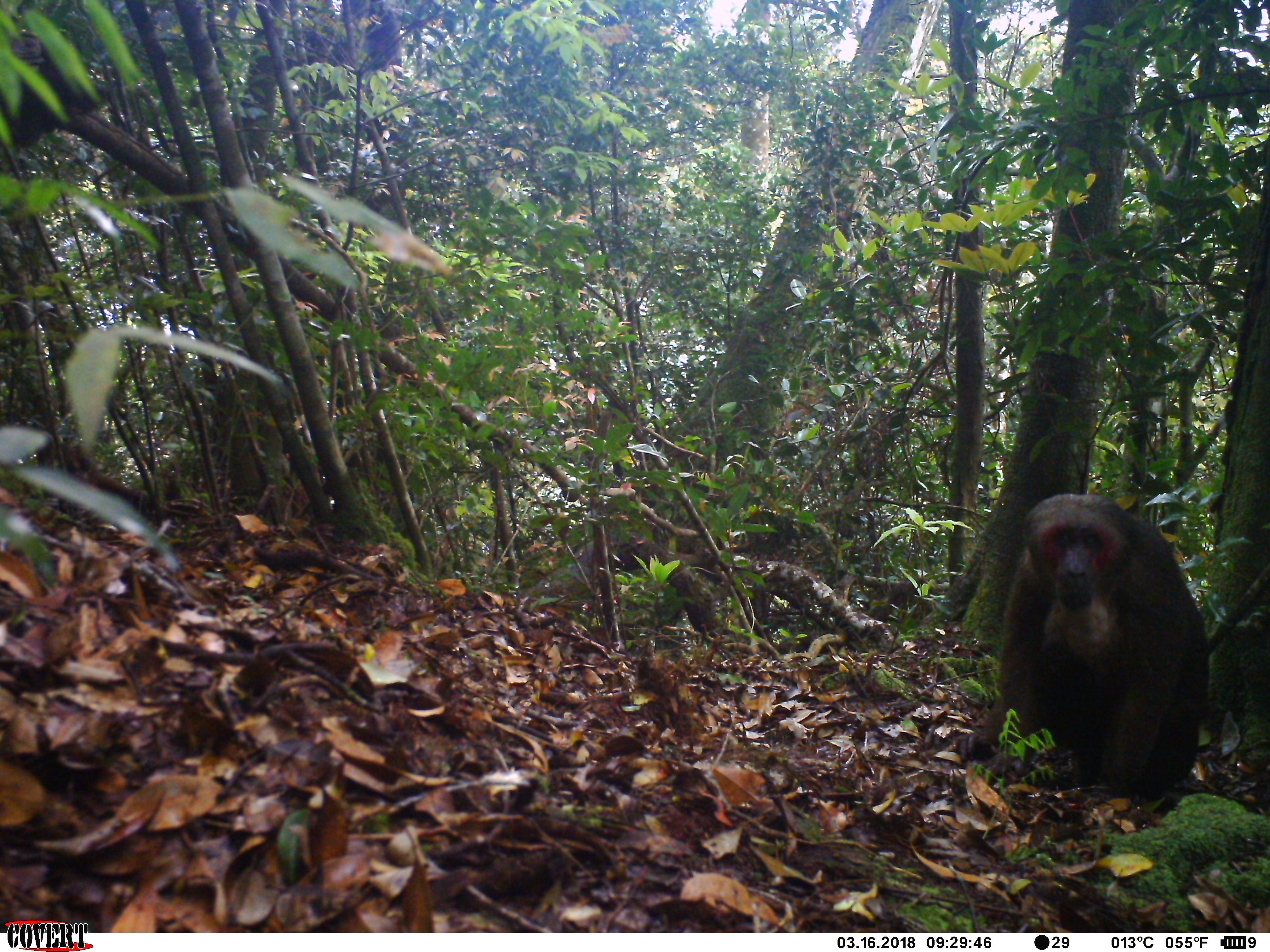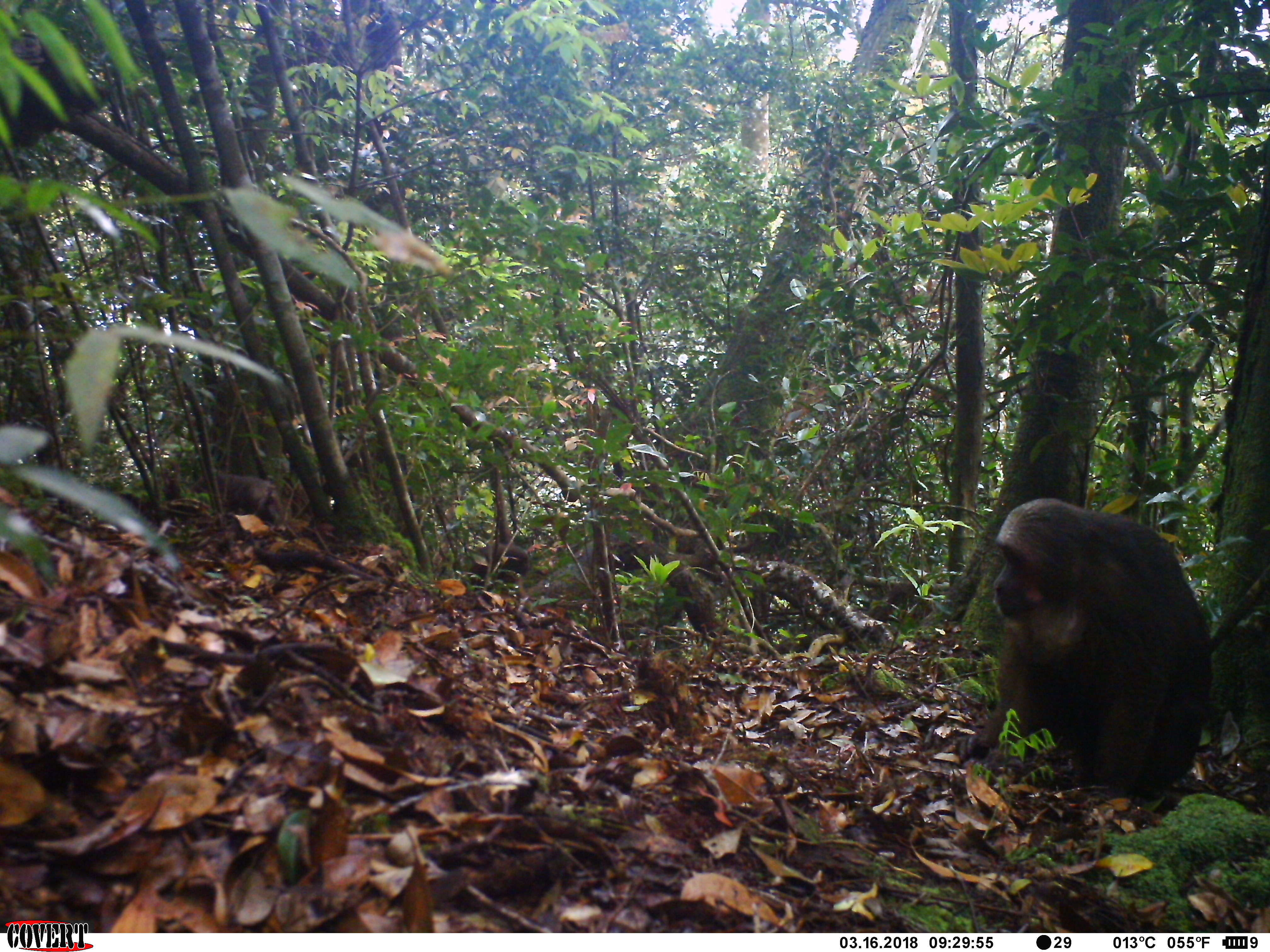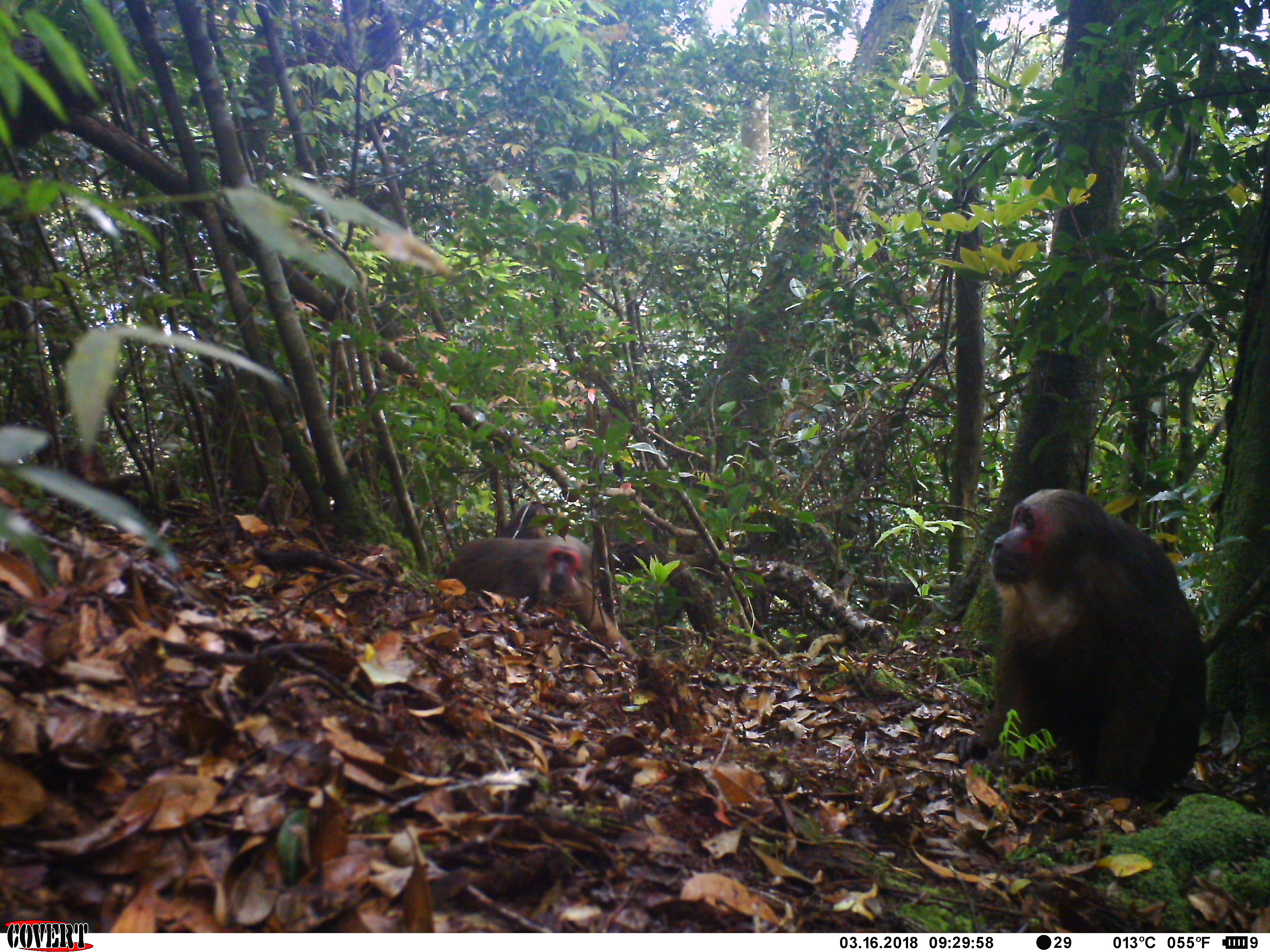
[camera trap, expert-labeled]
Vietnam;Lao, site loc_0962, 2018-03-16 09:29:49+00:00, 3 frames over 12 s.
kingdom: Animalia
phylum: Chordata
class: Mammalia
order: Primates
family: Cercopithecidae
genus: Macaca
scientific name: Macaca arctoides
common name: stump-tailed macaque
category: stump tailed macaque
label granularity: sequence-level